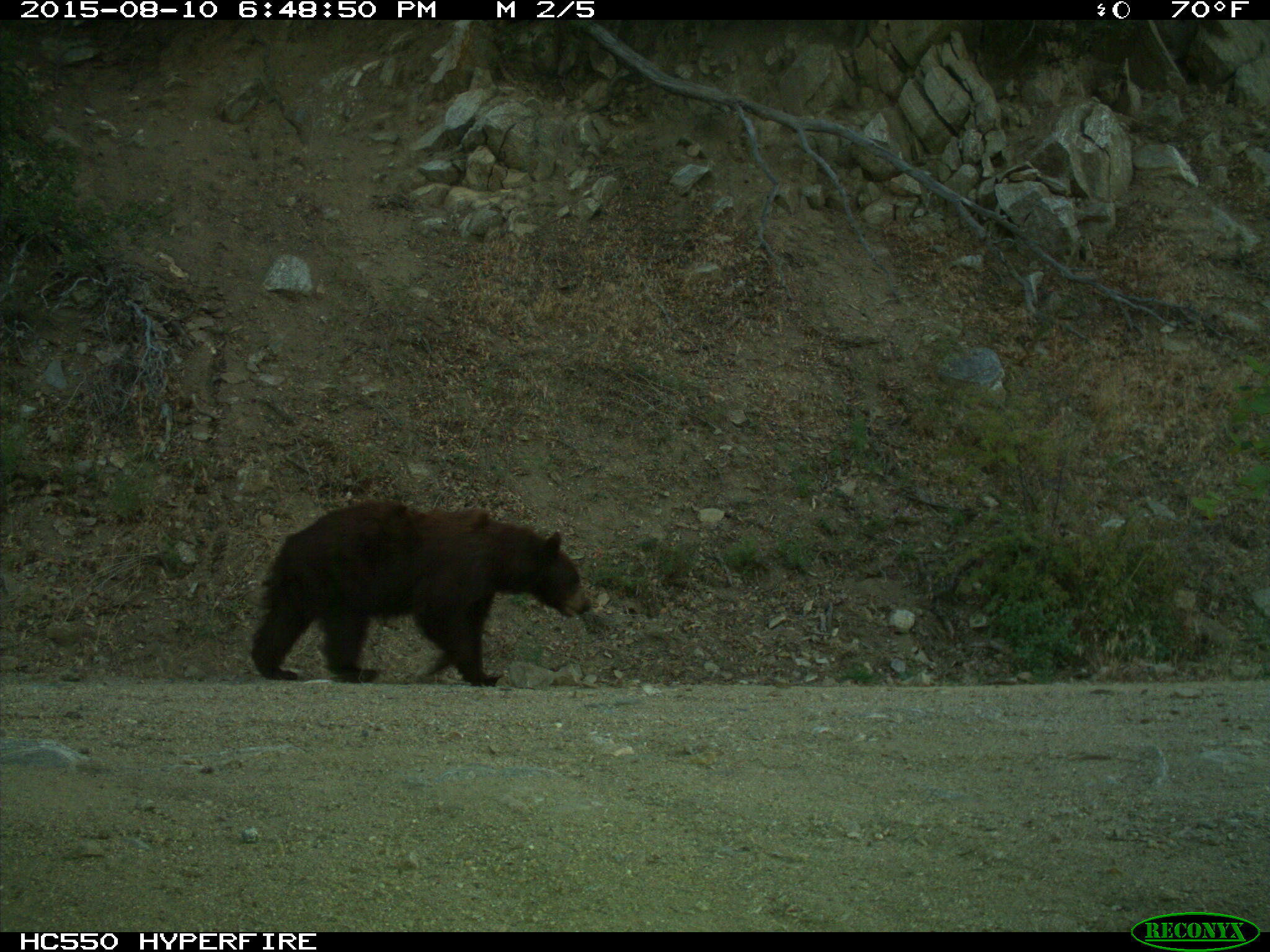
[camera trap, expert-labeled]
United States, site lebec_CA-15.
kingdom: Animalia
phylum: Chordata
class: Mammalia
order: Carnivora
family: Ursidae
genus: Ursus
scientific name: Ursus americanus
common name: american black bear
Ursus americanus (american black bear).